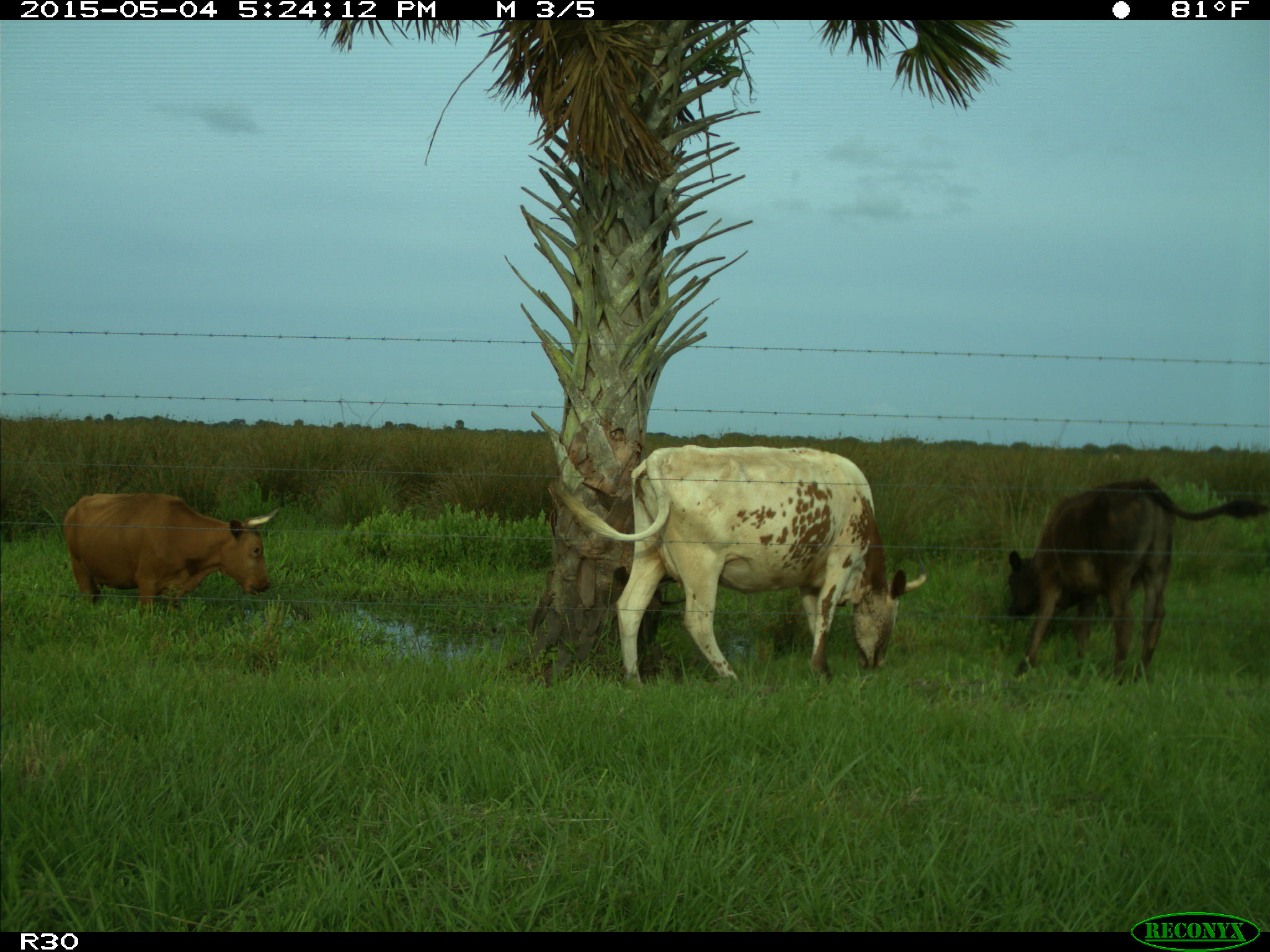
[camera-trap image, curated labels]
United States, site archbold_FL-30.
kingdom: Animalia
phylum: Chordata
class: Mammalia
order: Artiodactyla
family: Bovidae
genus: Bos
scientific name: Bos taurus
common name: domestic cow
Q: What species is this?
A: Bos taurus (domestic cow).